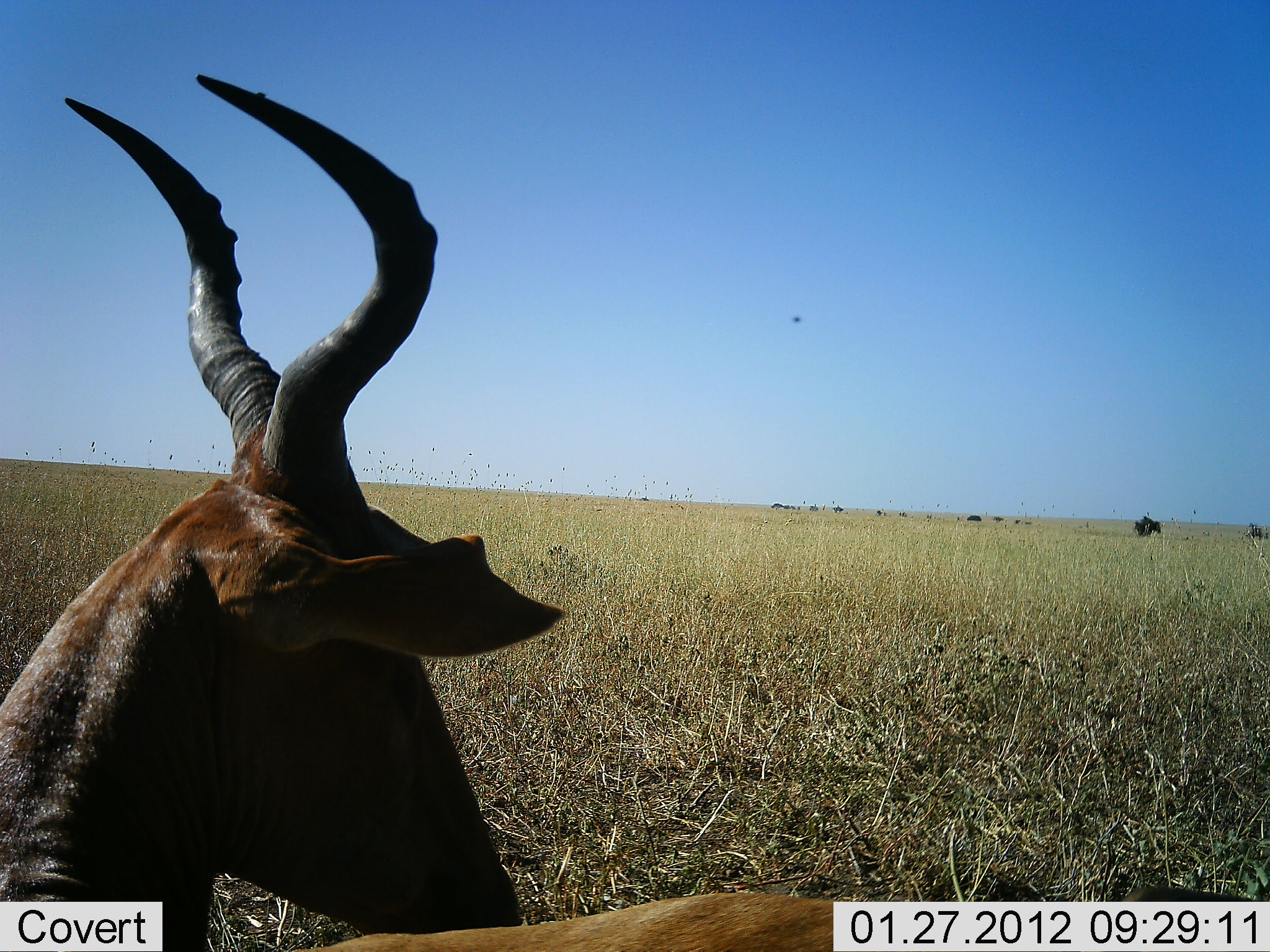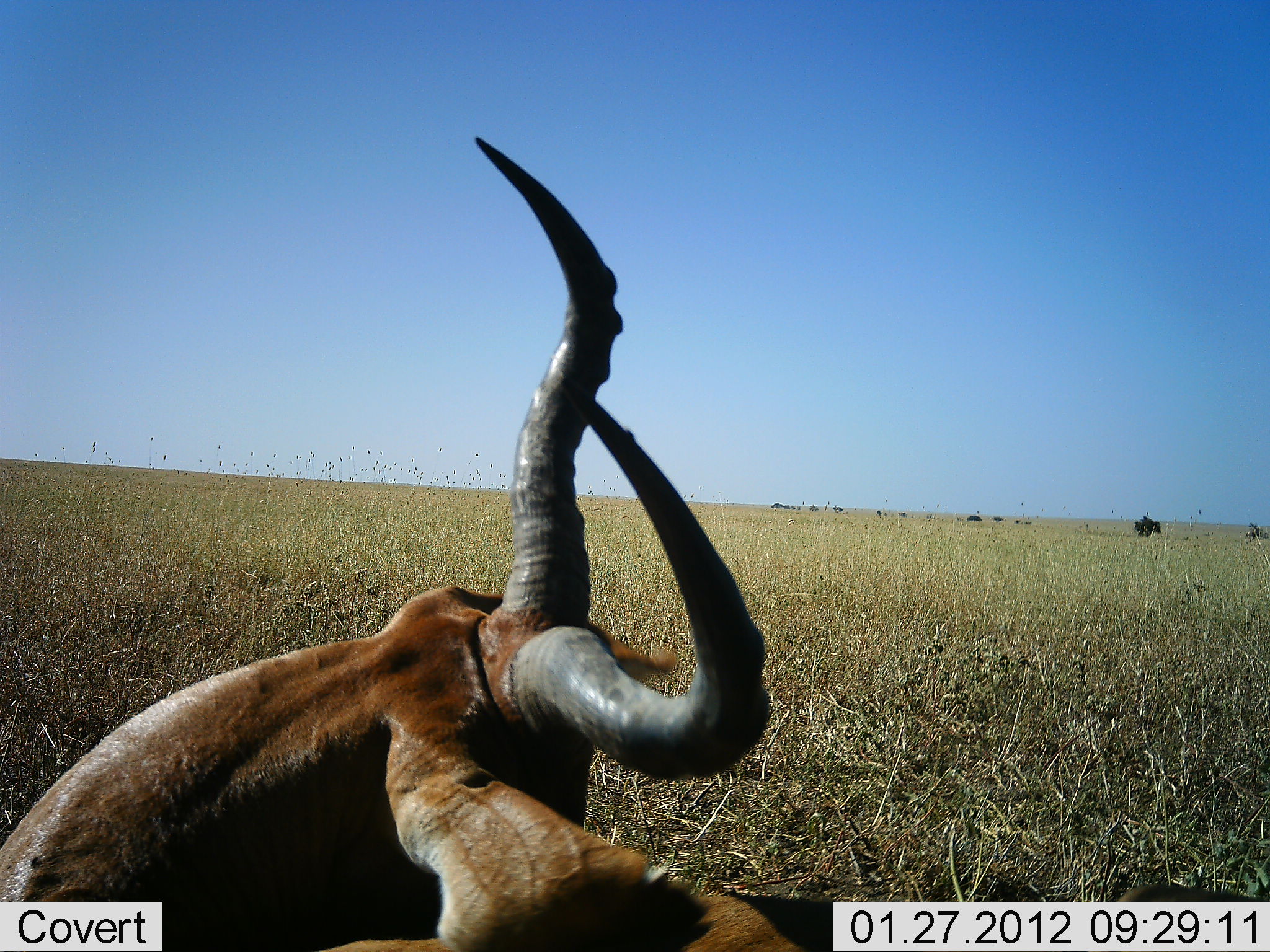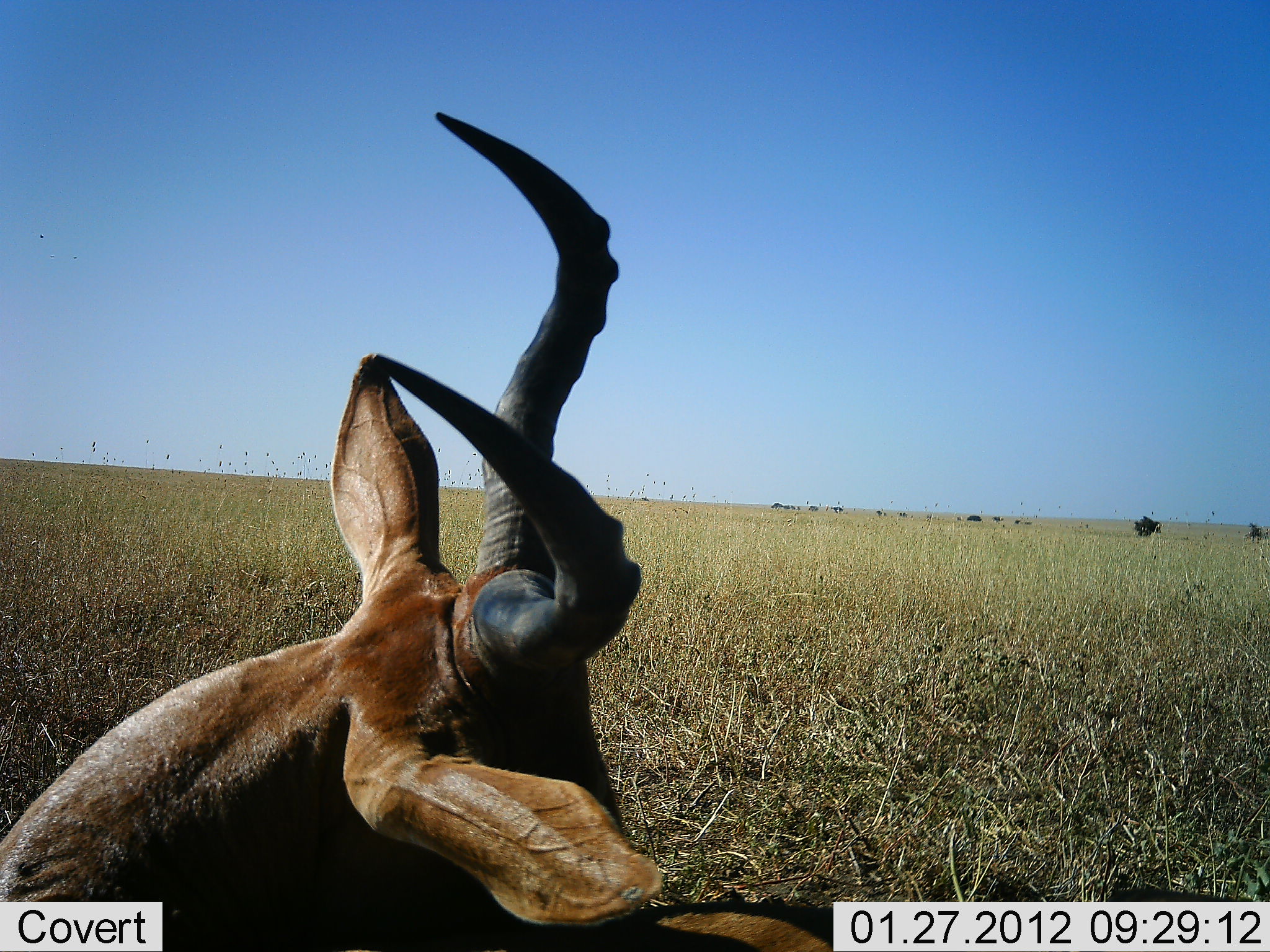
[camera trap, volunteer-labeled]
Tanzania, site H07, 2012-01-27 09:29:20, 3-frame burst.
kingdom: Animalia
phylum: Chordata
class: Mammalia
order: Artiodactyla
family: Bovidae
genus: Alcelaphus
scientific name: Alcelaphus buselaphus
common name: hartebeest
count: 1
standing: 21%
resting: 72%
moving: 3%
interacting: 3%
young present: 0%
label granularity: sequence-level